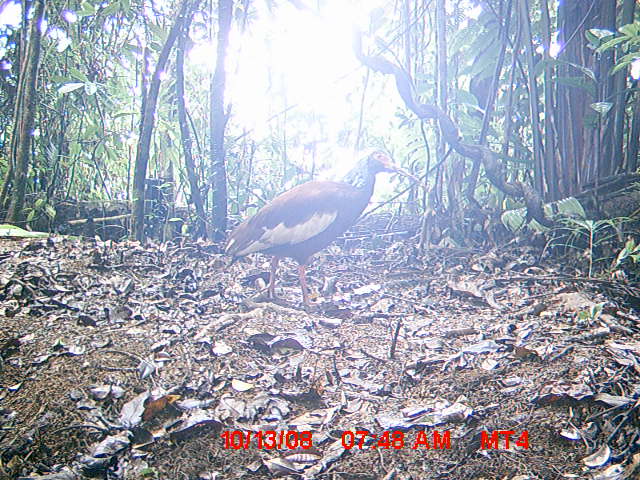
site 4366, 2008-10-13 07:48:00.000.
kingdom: Animalia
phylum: Chordata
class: Aves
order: Pelecaniformes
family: Threskiornithidae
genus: Lophotibis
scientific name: Lophotibis cristata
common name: madagascan ibis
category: lophotibis cristataa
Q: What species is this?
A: Lophotibis cristataa (madagascan ibis) (Lophotibis cristata).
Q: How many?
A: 2.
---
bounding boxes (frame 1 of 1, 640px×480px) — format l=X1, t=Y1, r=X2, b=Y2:
lophotibis cristataa: l=222, t=149, r=423, b=310